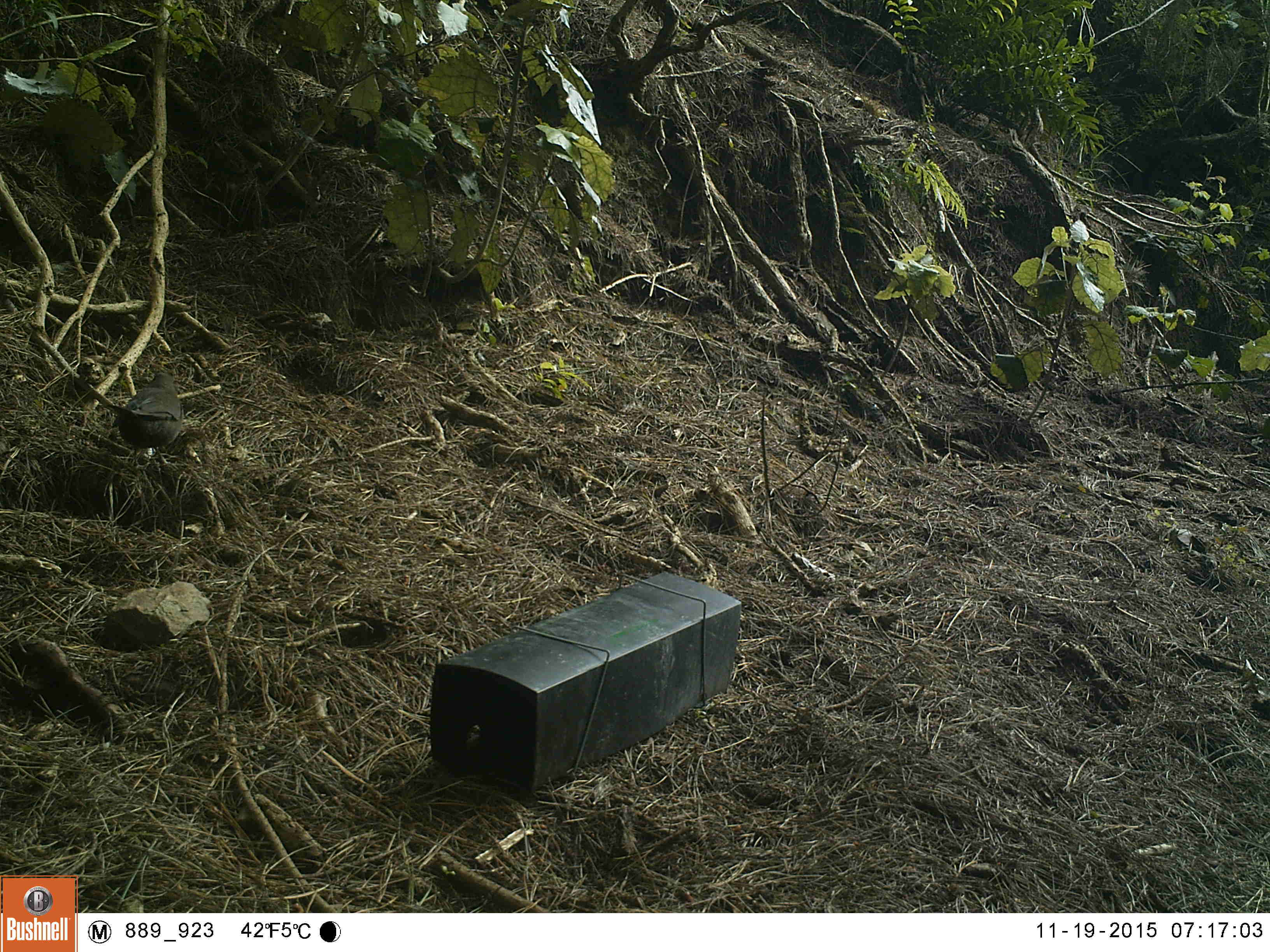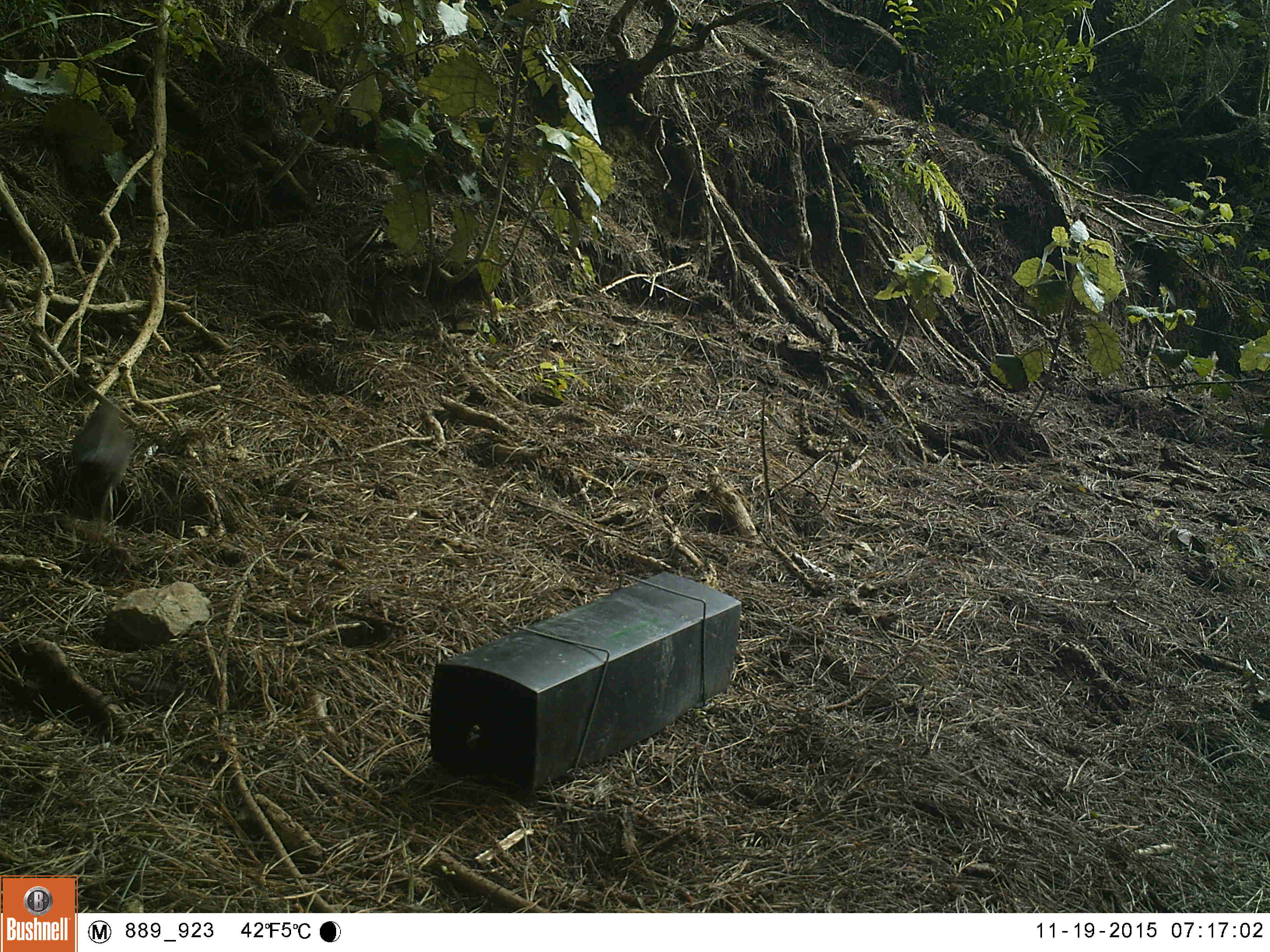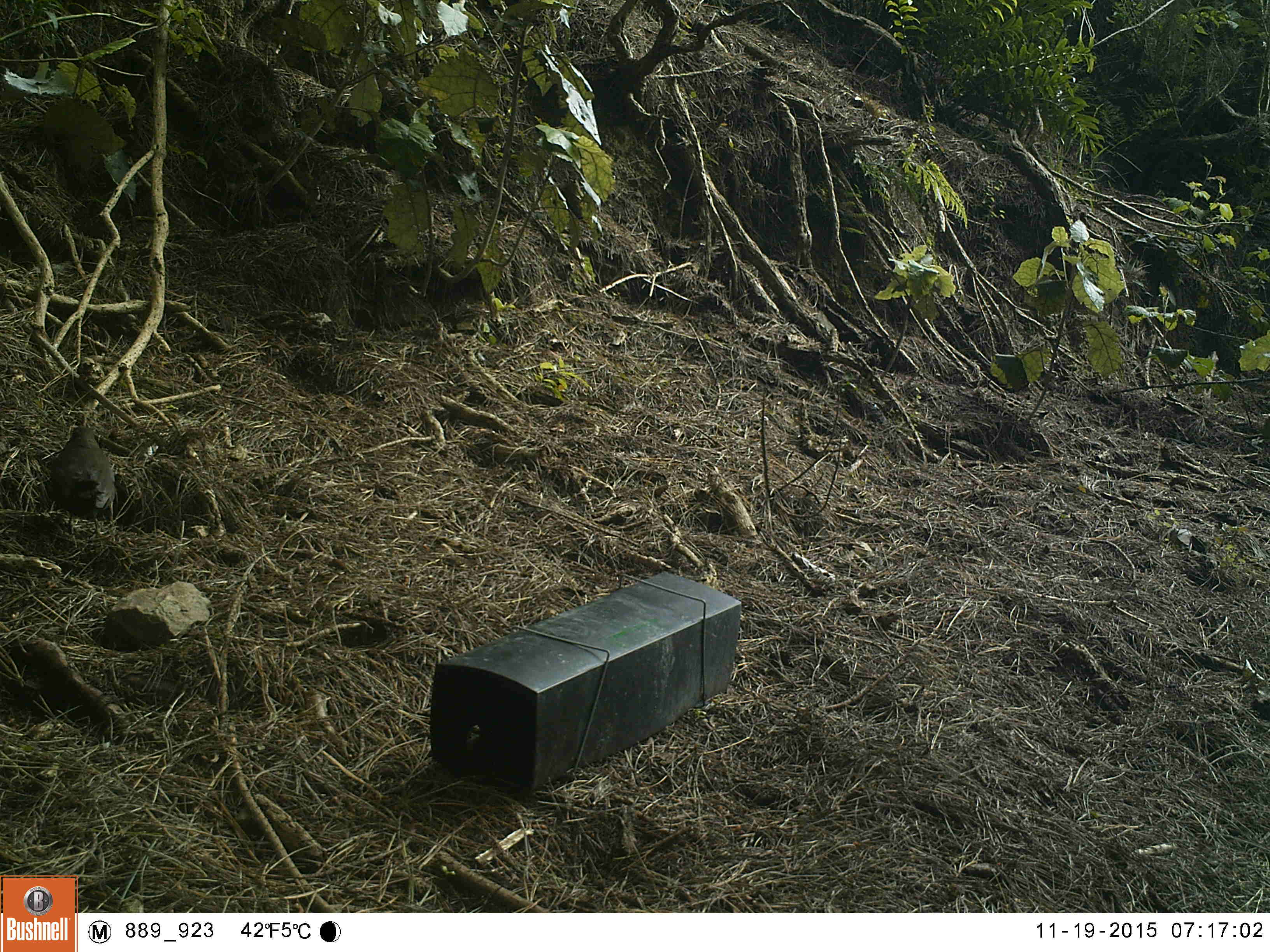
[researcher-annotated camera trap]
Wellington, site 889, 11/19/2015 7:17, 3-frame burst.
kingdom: Animalia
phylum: Chordata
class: Aves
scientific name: Aves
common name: bird